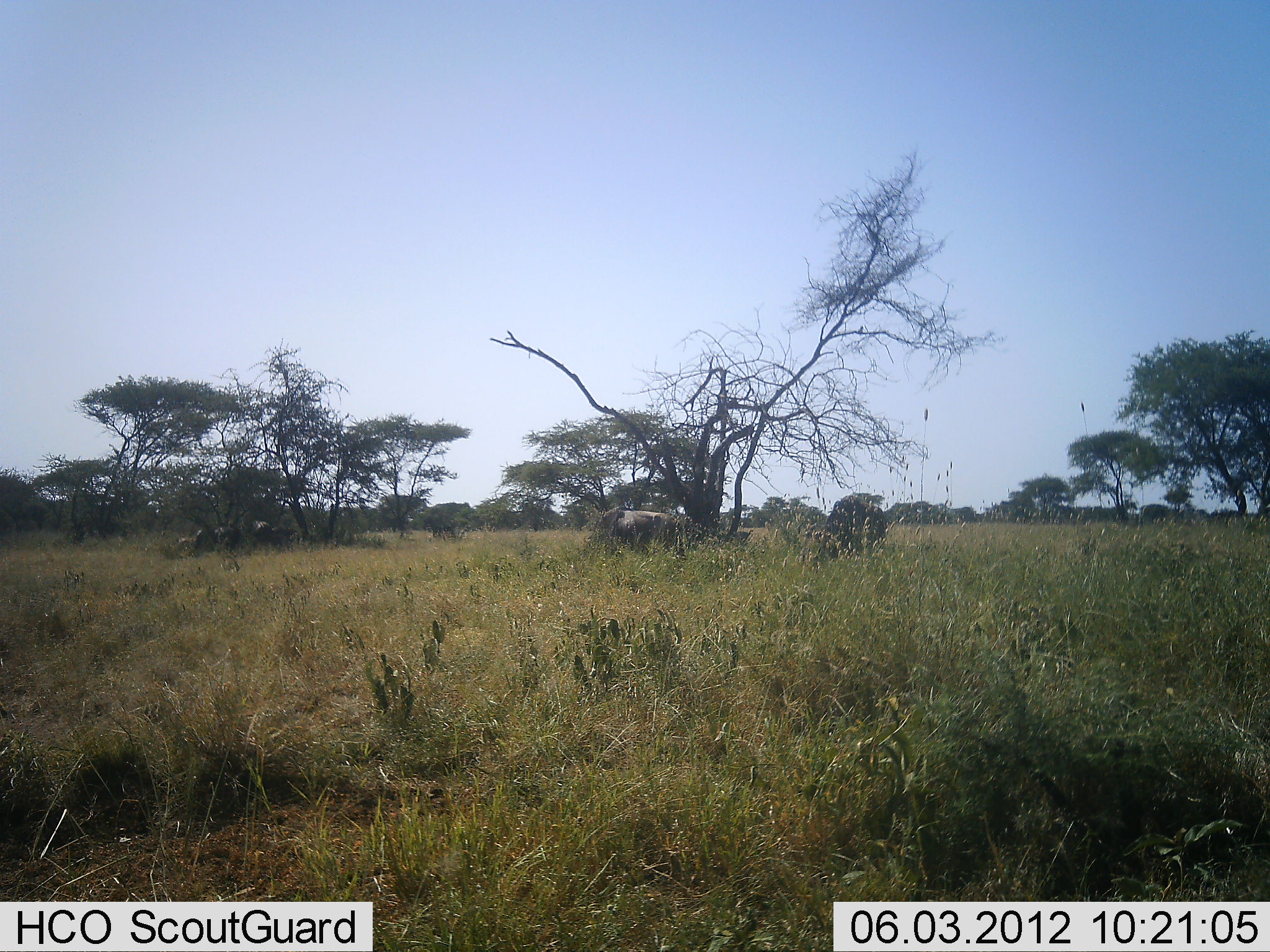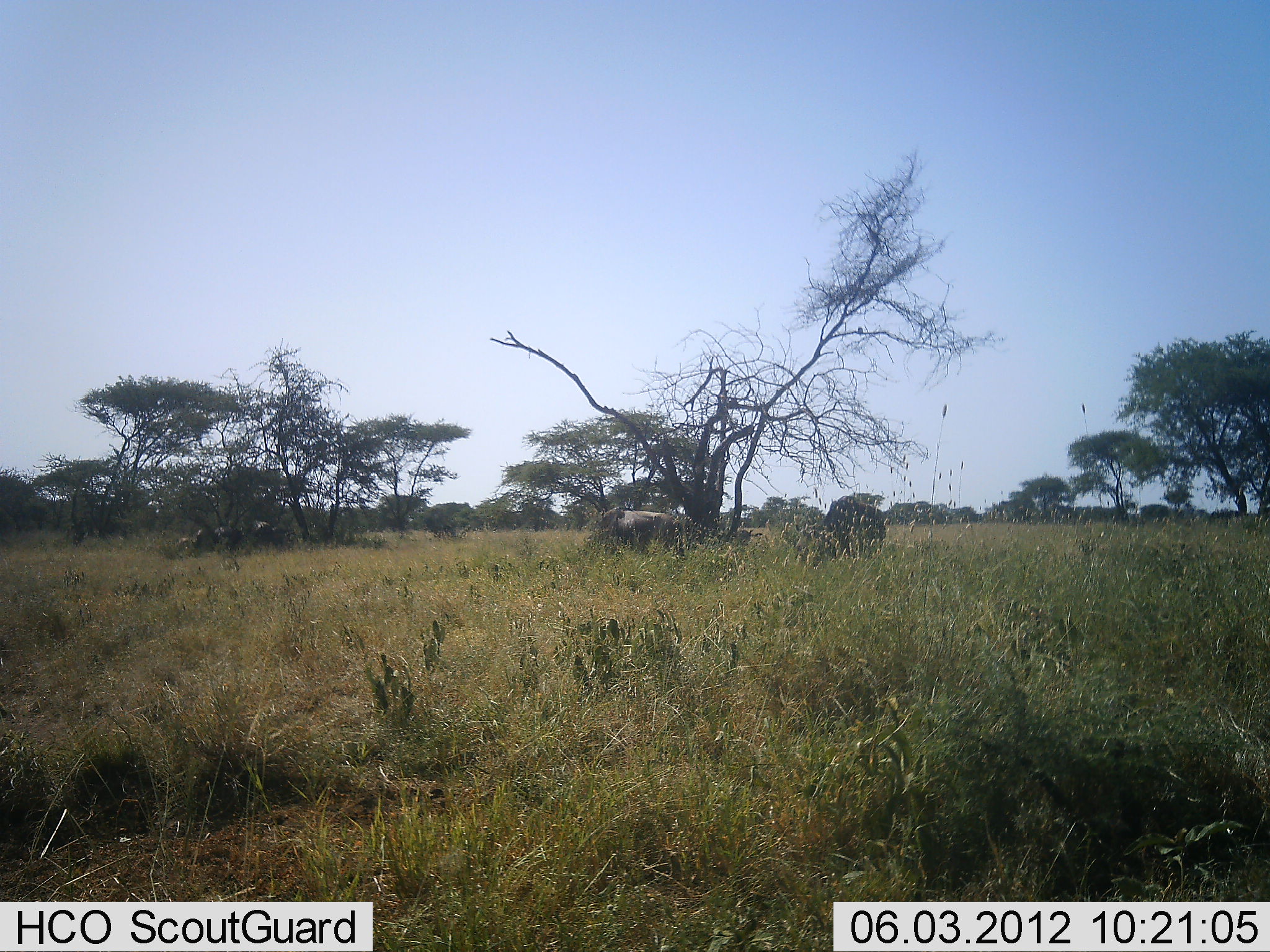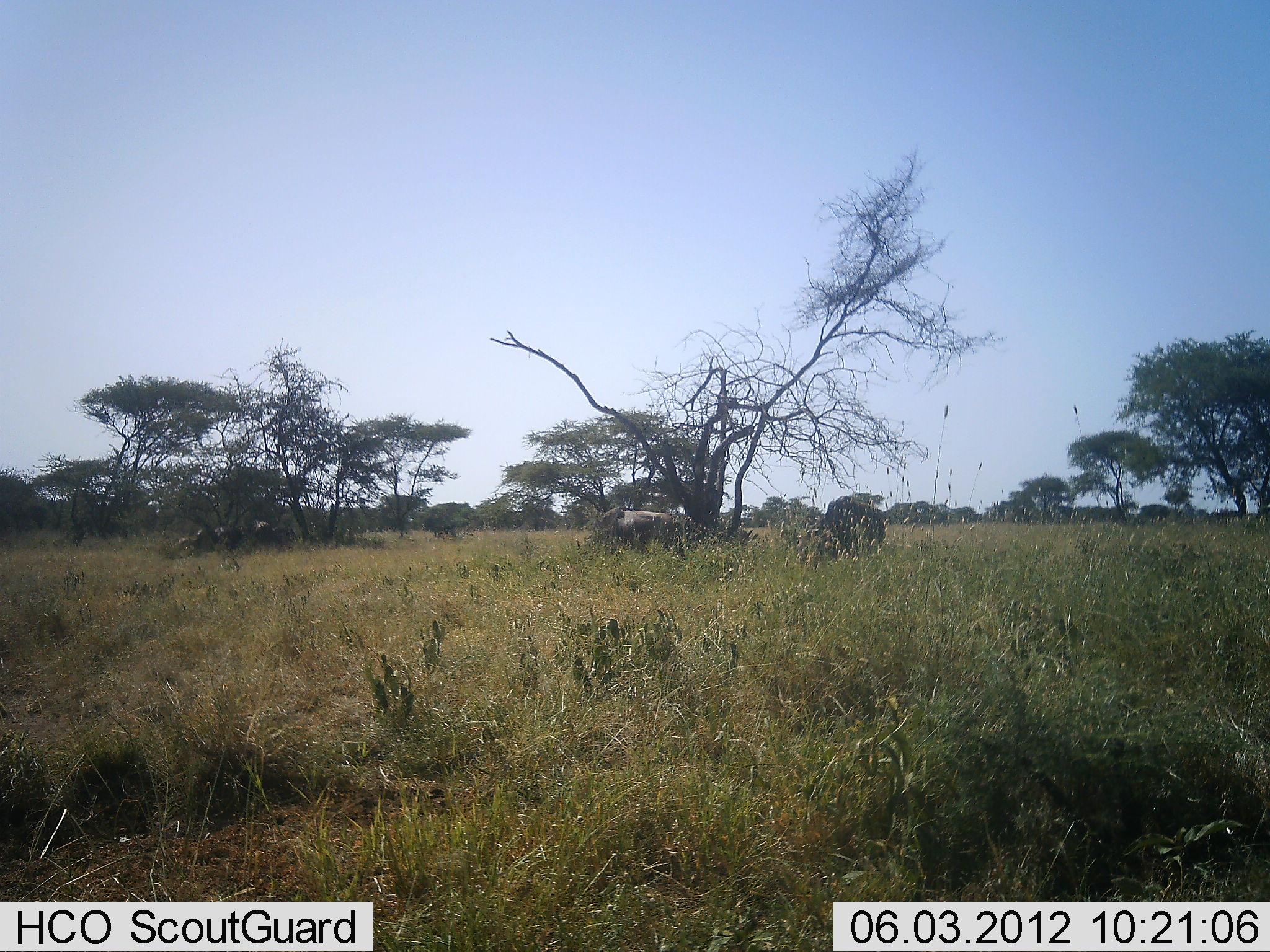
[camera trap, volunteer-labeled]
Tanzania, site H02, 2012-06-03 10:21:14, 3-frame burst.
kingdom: Animalia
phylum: Chordata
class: Mammalia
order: Artiodactyla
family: Bovidae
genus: Connochaetes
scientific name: Connochaetes taurinus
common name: blue wildebeest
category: wildebeest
Wildebeest (blue wildebeest) (Connochaetes taurinus), count 4. Behavior (volunteer vote fractions): standing 57%, resting 14%, moving 14%, interacting 0%. Young present (vote fraction): 0%. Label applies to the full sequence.